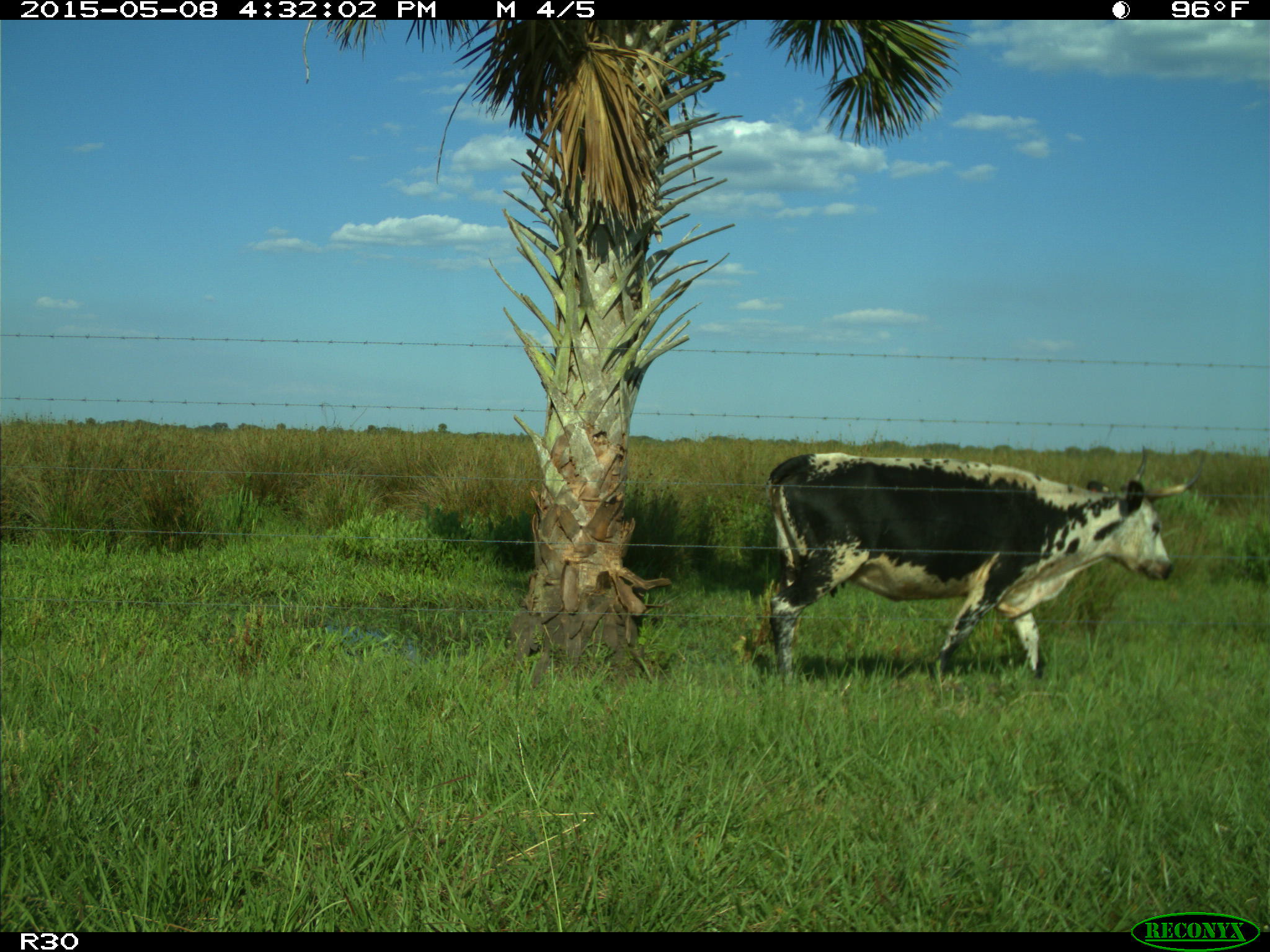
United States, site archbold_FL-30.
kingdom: Animalia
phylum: Chordata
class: Mammalia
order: Artiodactyla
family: Bovidae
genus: Bos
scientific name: Bos taurus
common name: domestic cow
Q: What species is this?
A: Bos taurus (domestic cow).